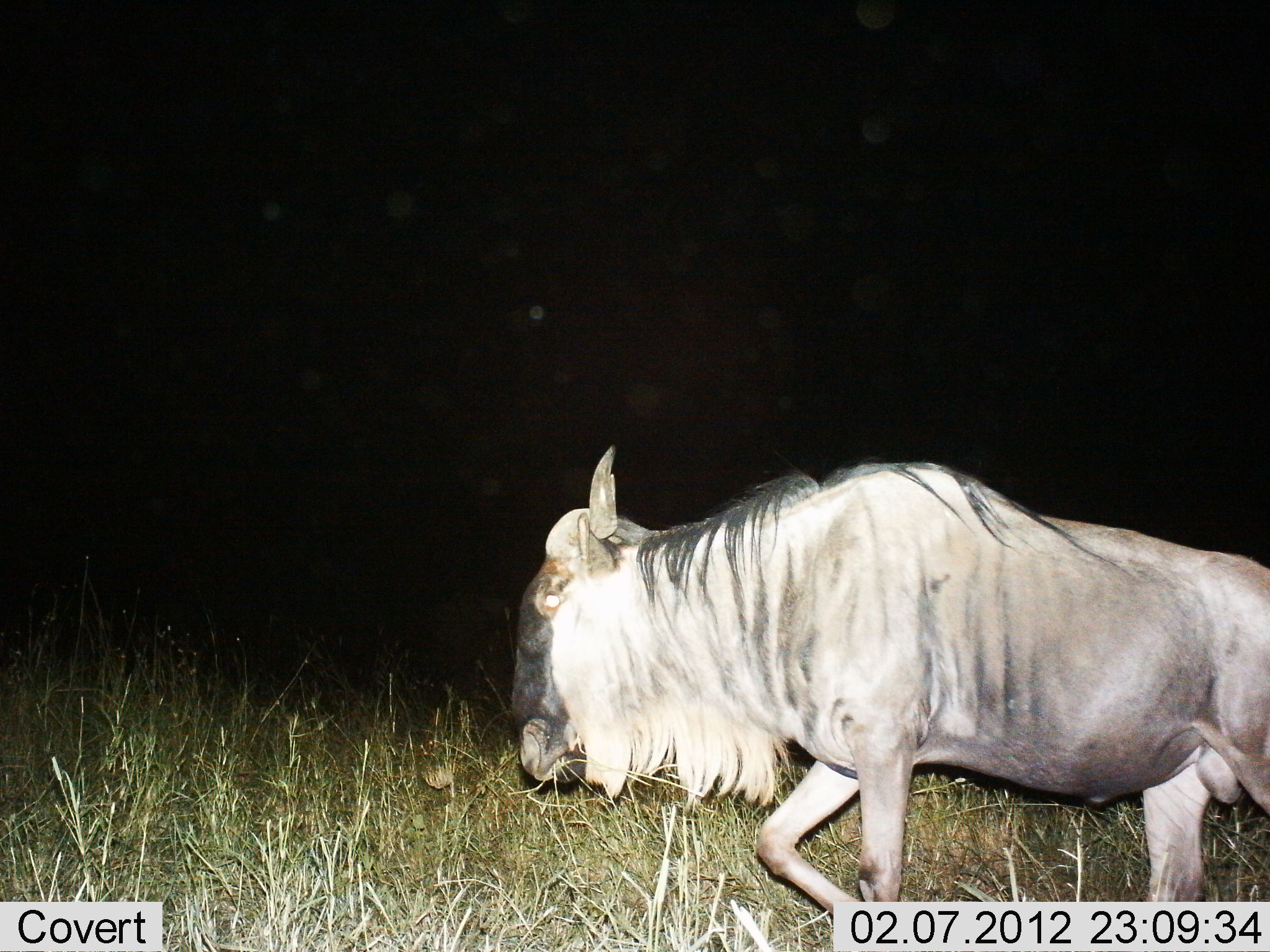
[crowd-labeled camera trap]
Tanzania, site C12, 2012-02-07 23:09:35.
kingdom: Animalia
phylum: Chordata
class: Mammalia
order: Artiodactyla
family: Bovidae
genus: Connochaetes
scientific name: Connochaetes taurinus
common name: blue wildebeest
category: wildebeest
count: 1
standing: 4%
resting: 0%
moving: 100%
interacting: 0%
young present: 0%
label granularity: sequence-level